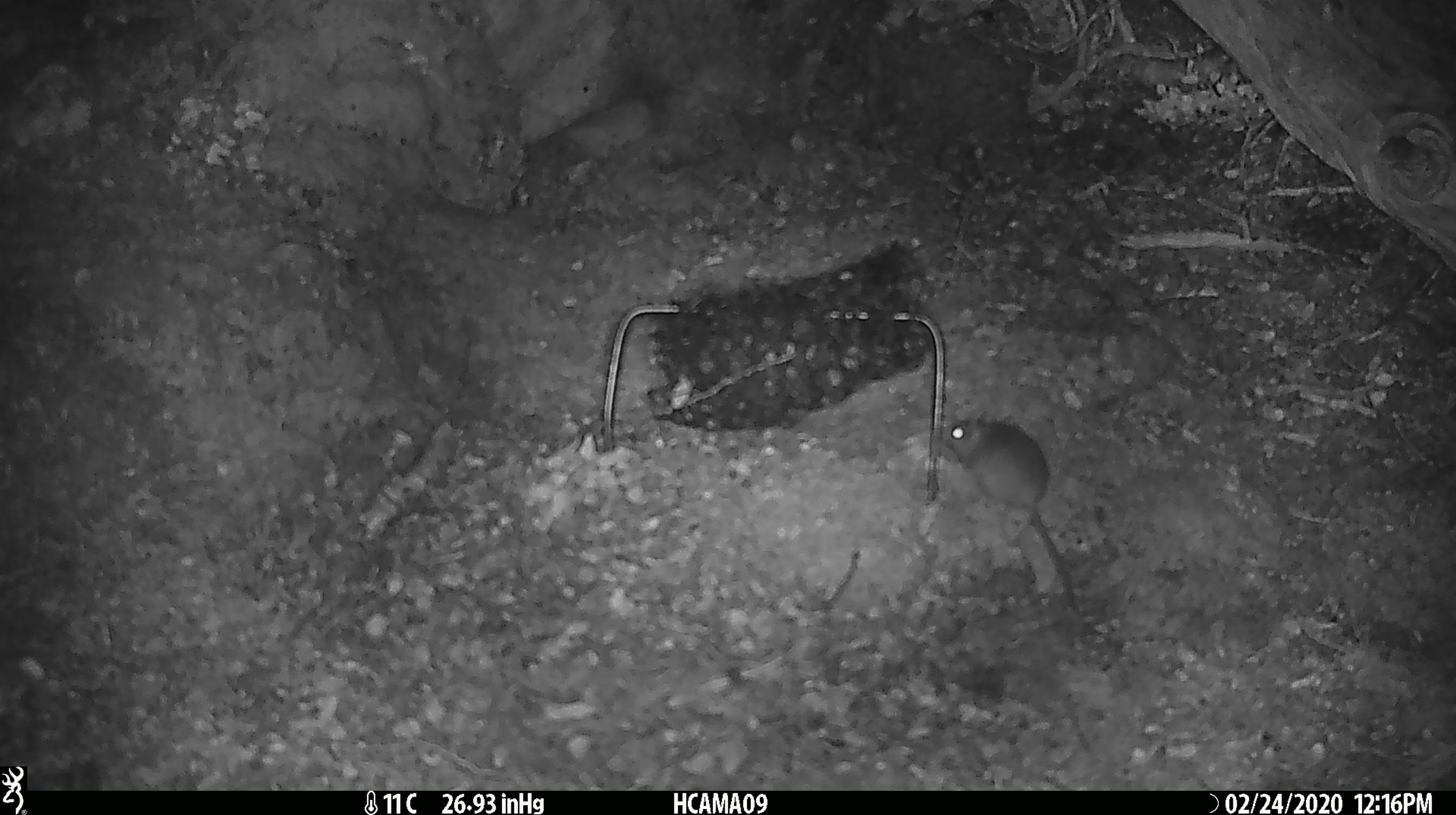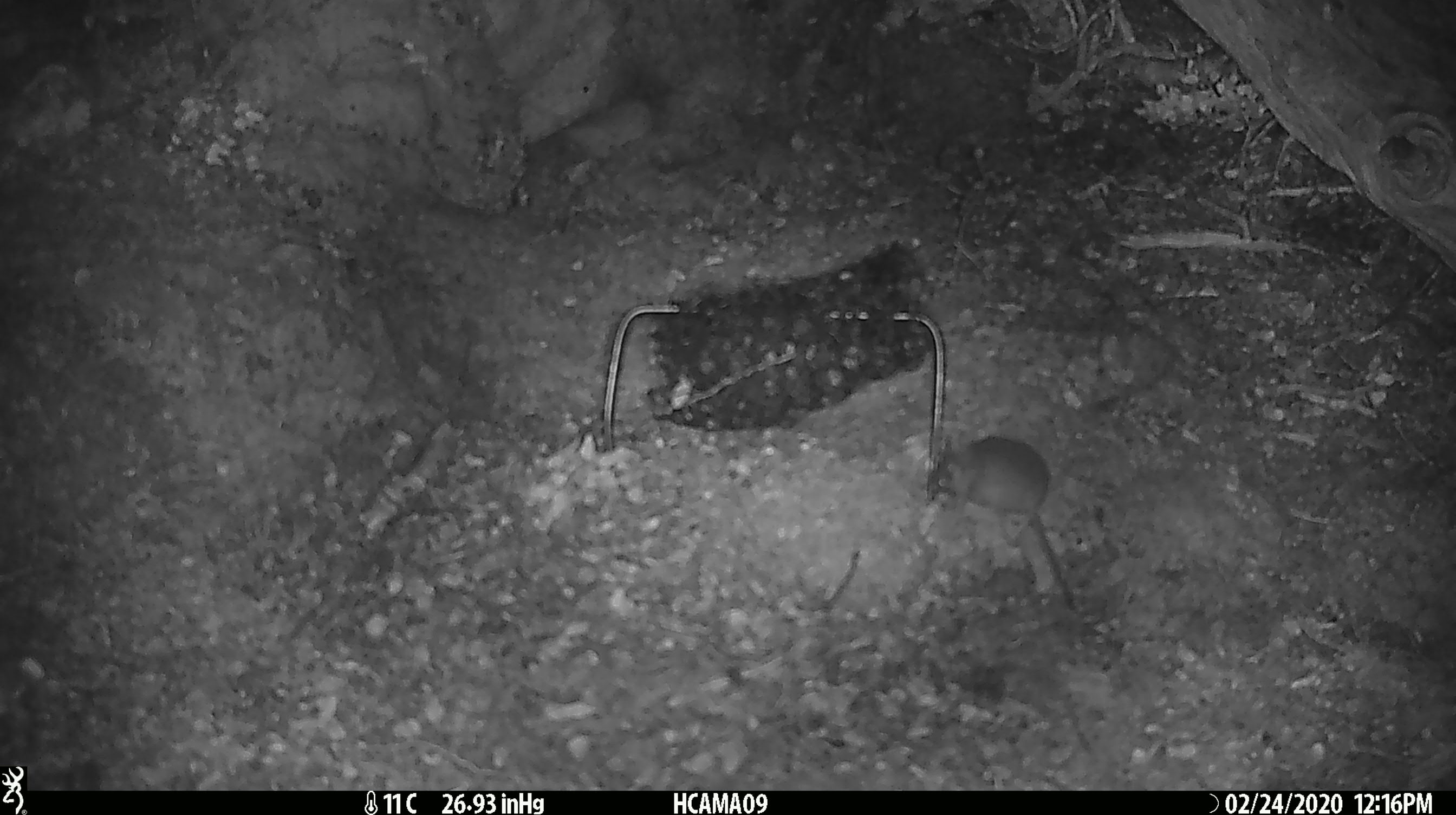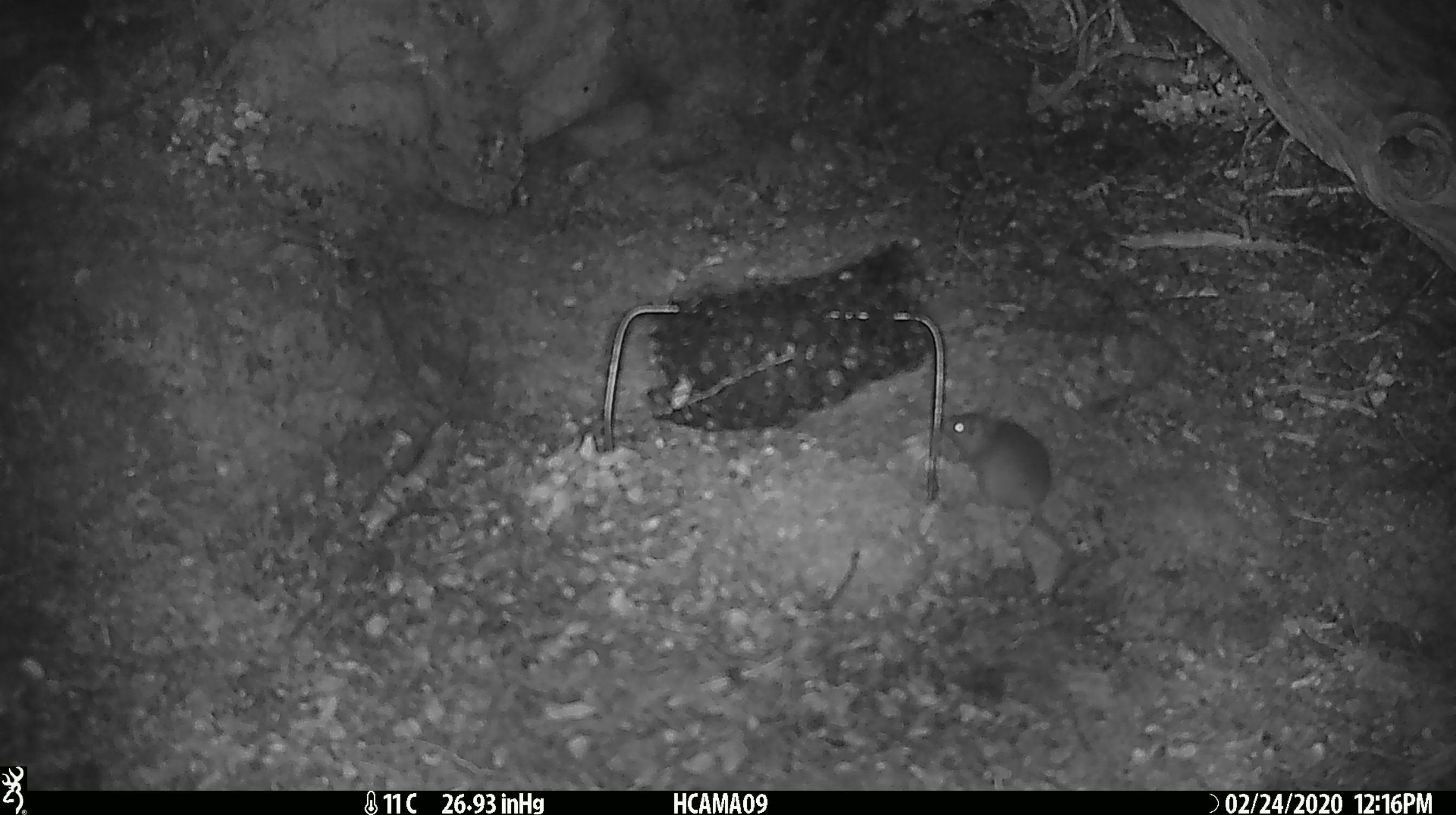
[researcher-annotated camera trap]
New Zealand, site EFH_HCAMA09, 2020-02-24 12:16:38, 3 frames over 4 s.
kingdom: Animalia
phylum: Chordata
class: Mammalia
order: Rodentia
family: Muridae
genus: Mus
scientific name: Mus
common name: mouse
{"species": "mouse (Mus)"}